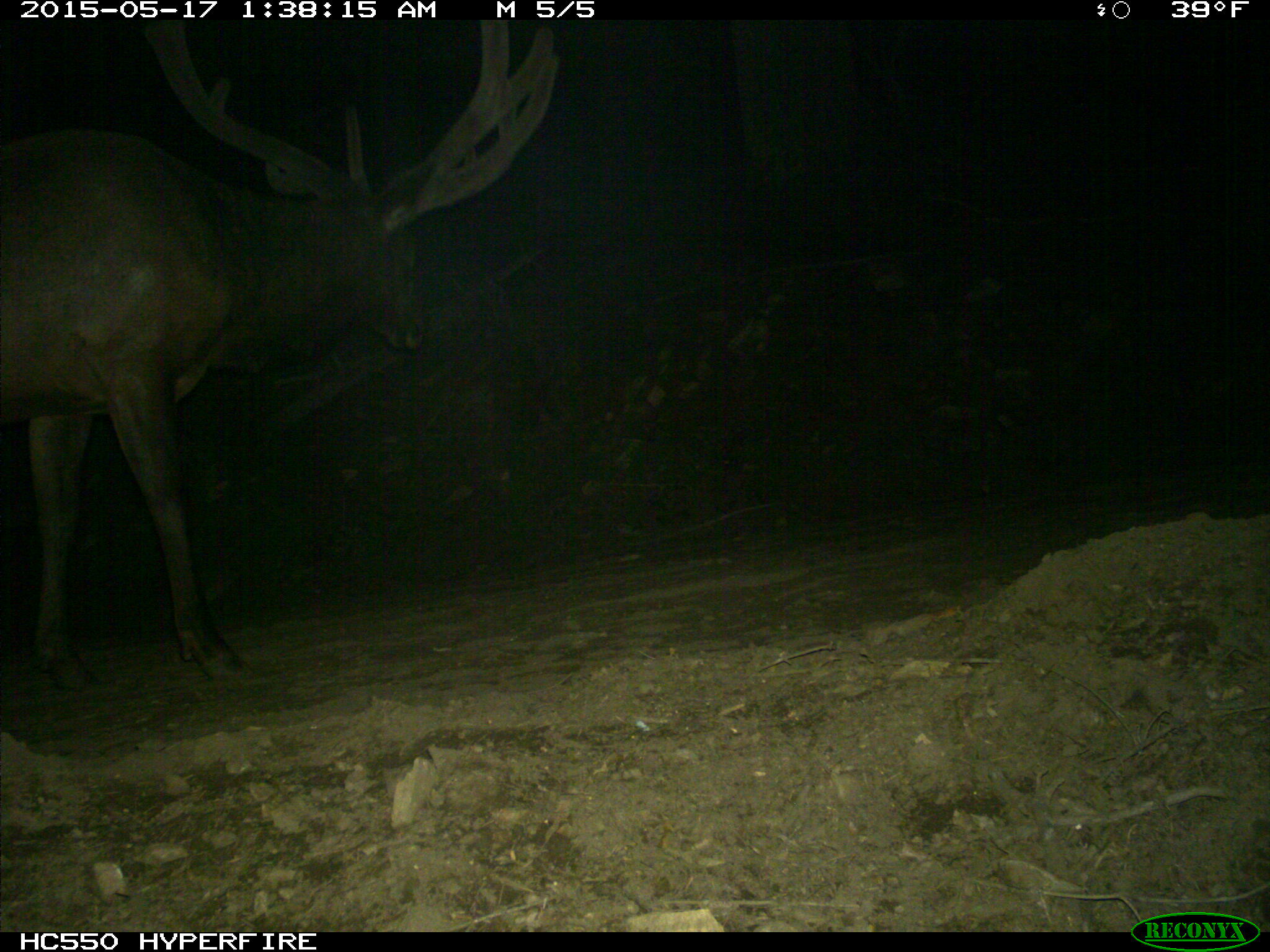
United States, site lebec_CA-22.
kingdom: Animalia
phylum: Chordata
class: Mammalia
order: Artiodactyla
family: Cervidae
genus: Cervus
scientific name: Cervus canadensis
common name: elk